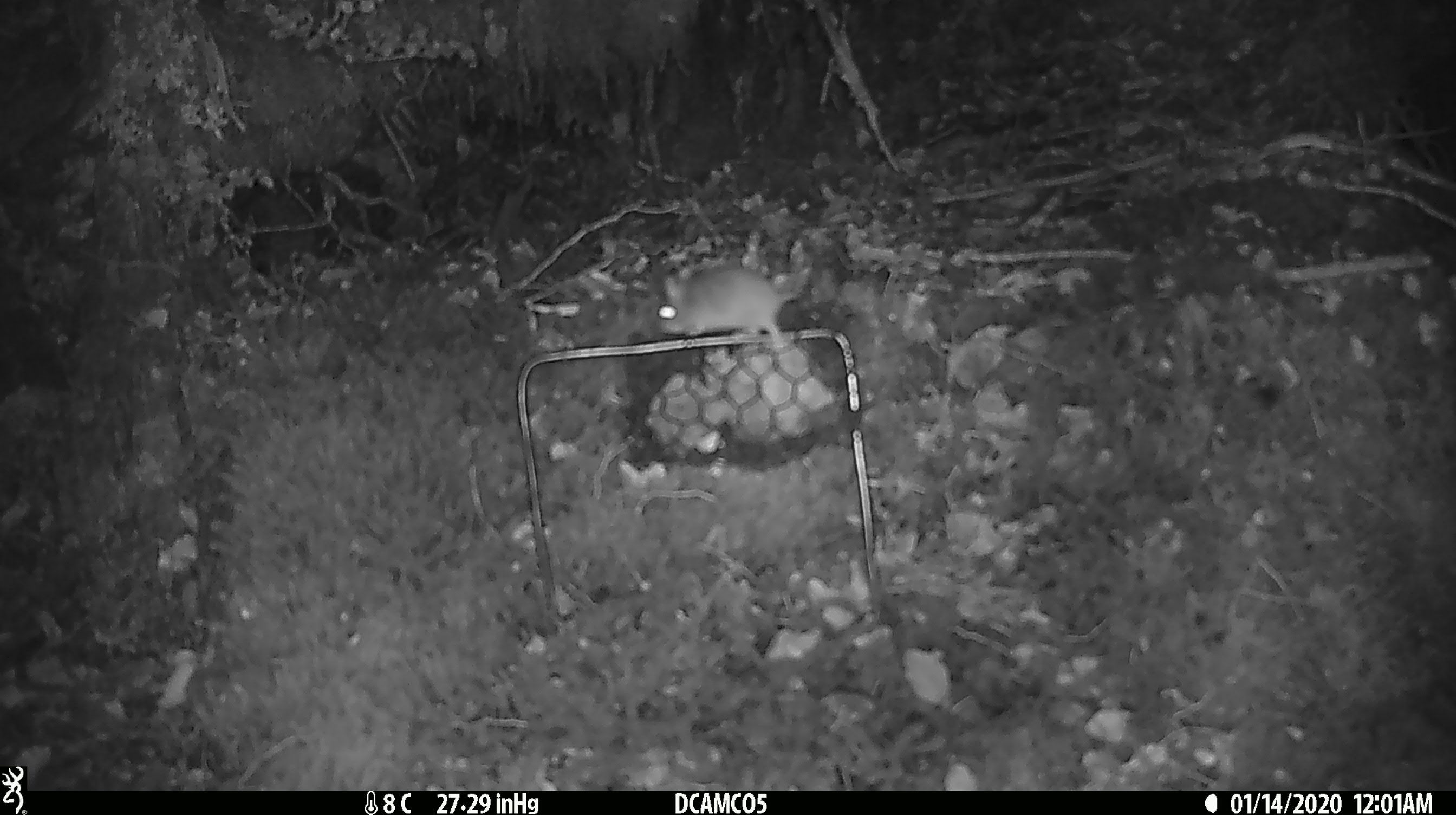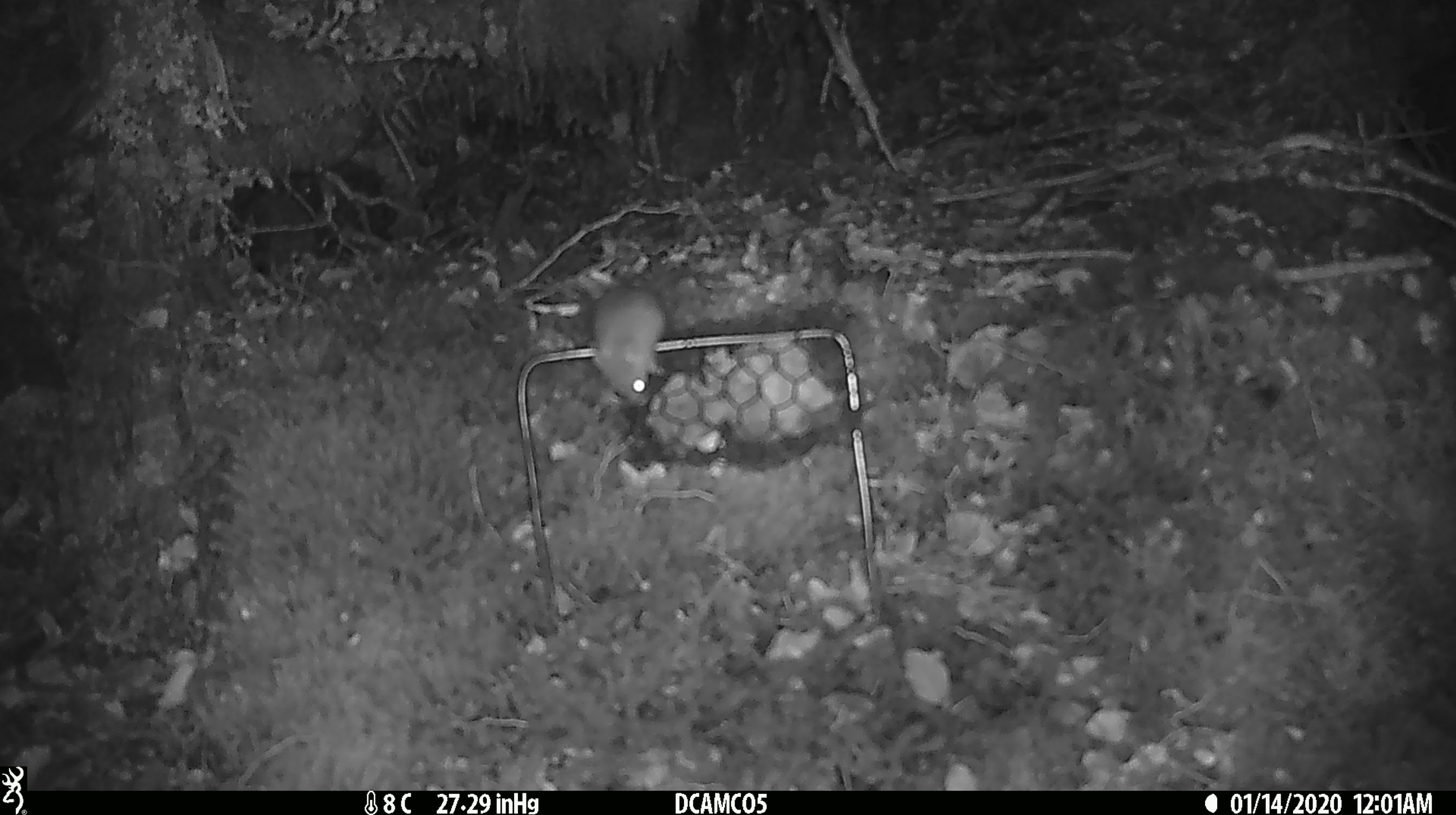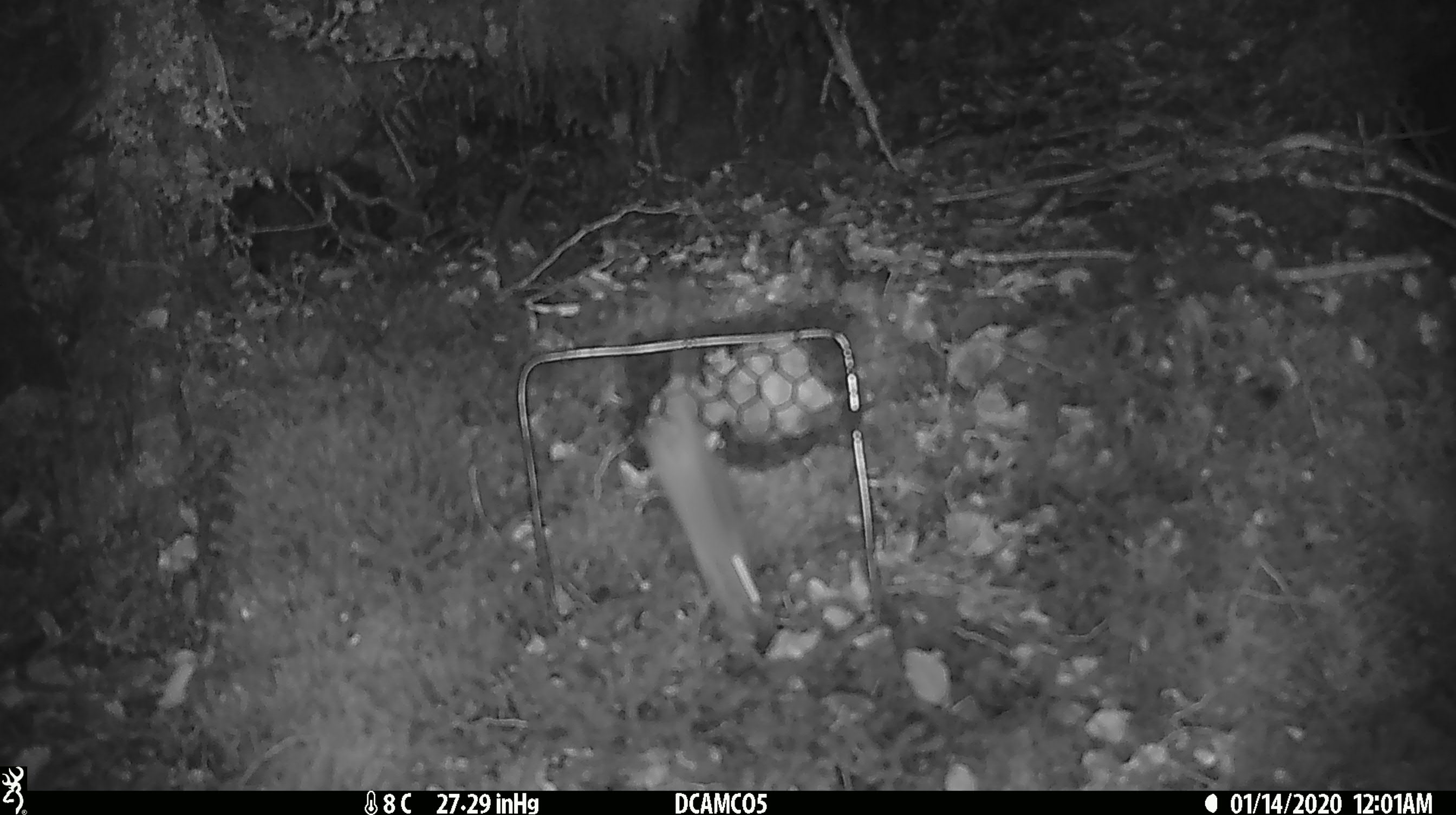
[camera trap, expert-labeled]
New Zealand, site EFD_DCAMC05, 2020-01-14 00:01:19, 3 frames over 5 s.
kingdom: Animalia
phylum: Chordata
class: Mammalia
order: Rodentia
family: Muridae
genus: Mus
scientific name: Mus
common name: mouse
Mouse (Mus).